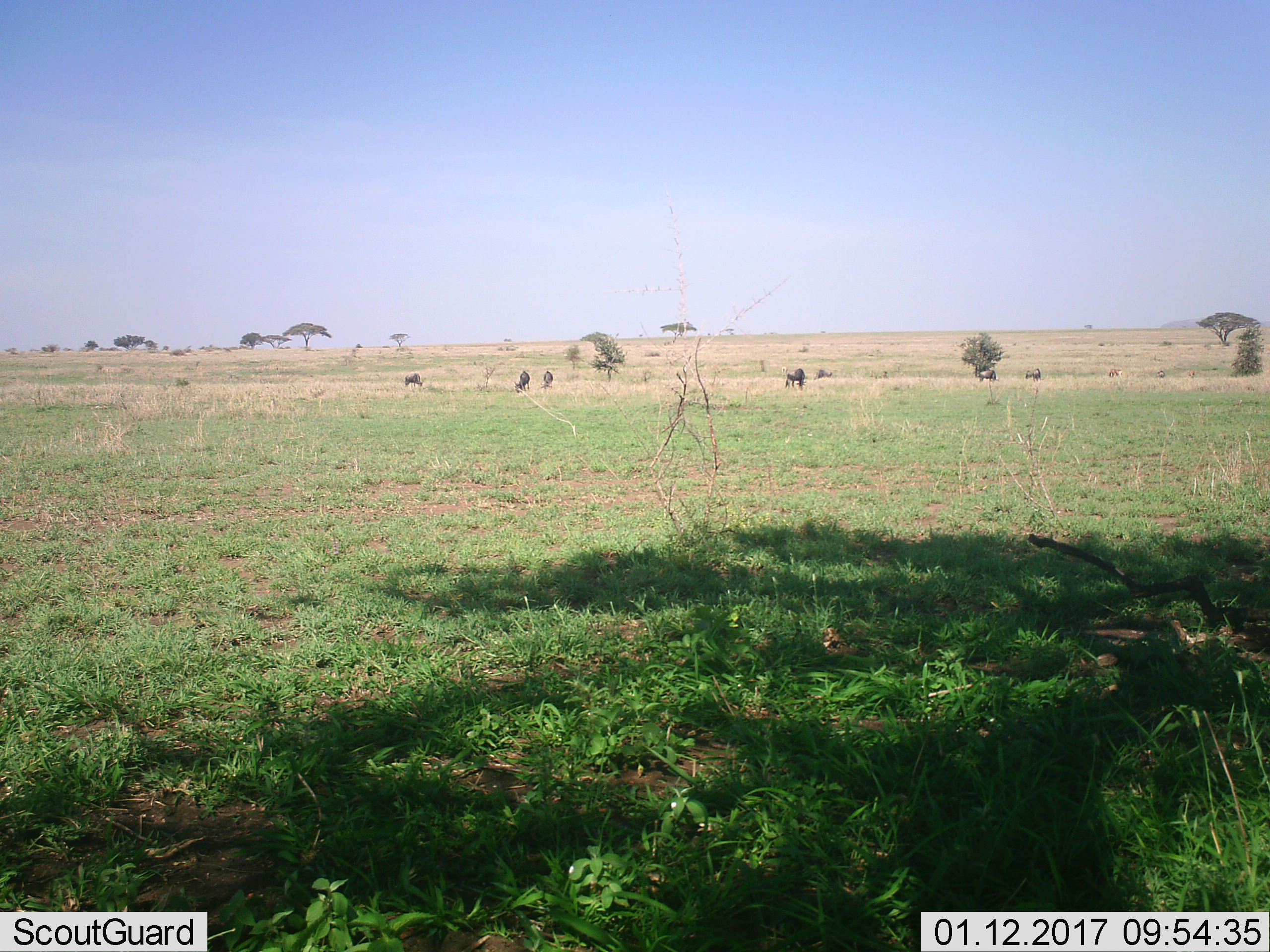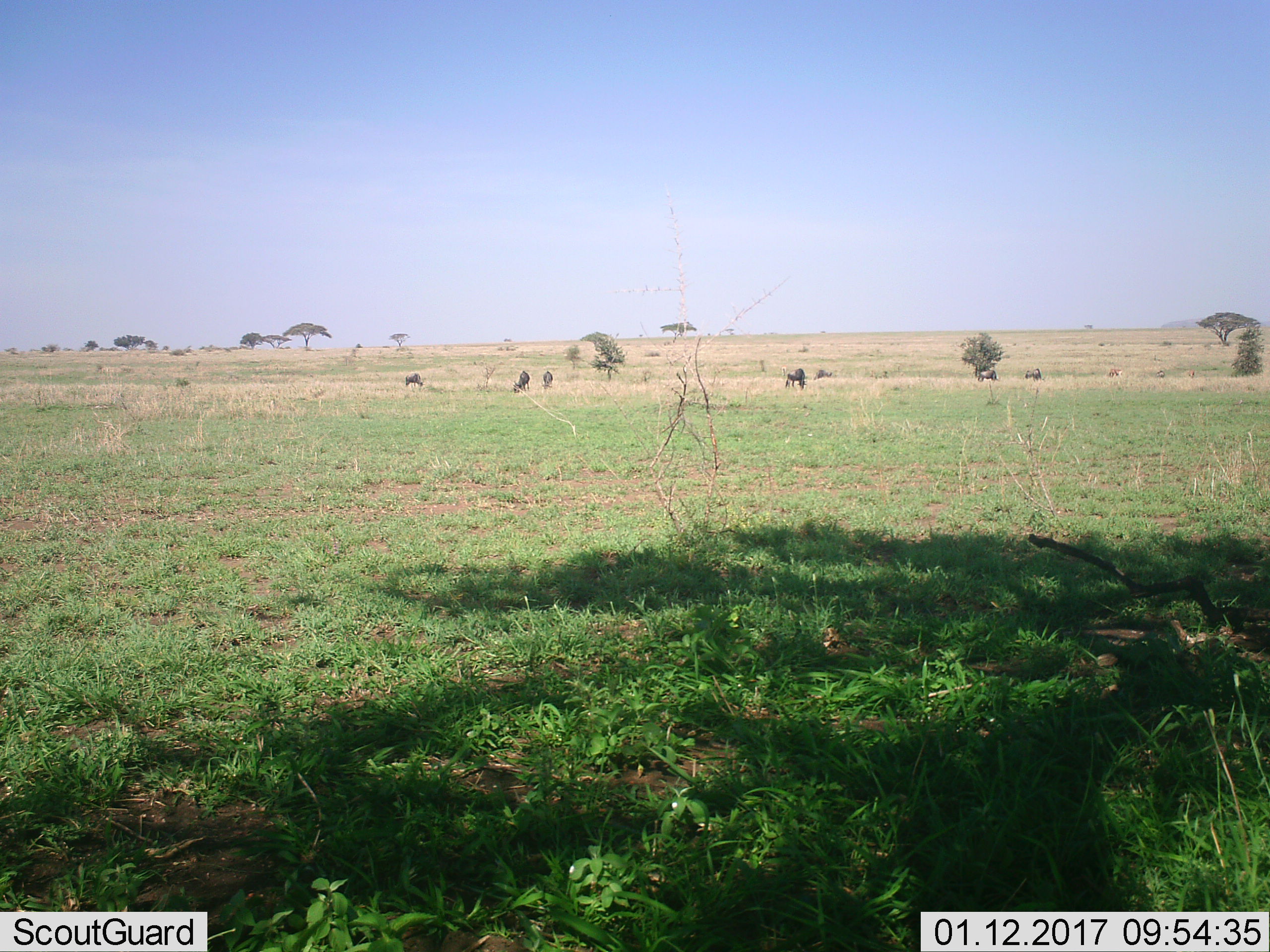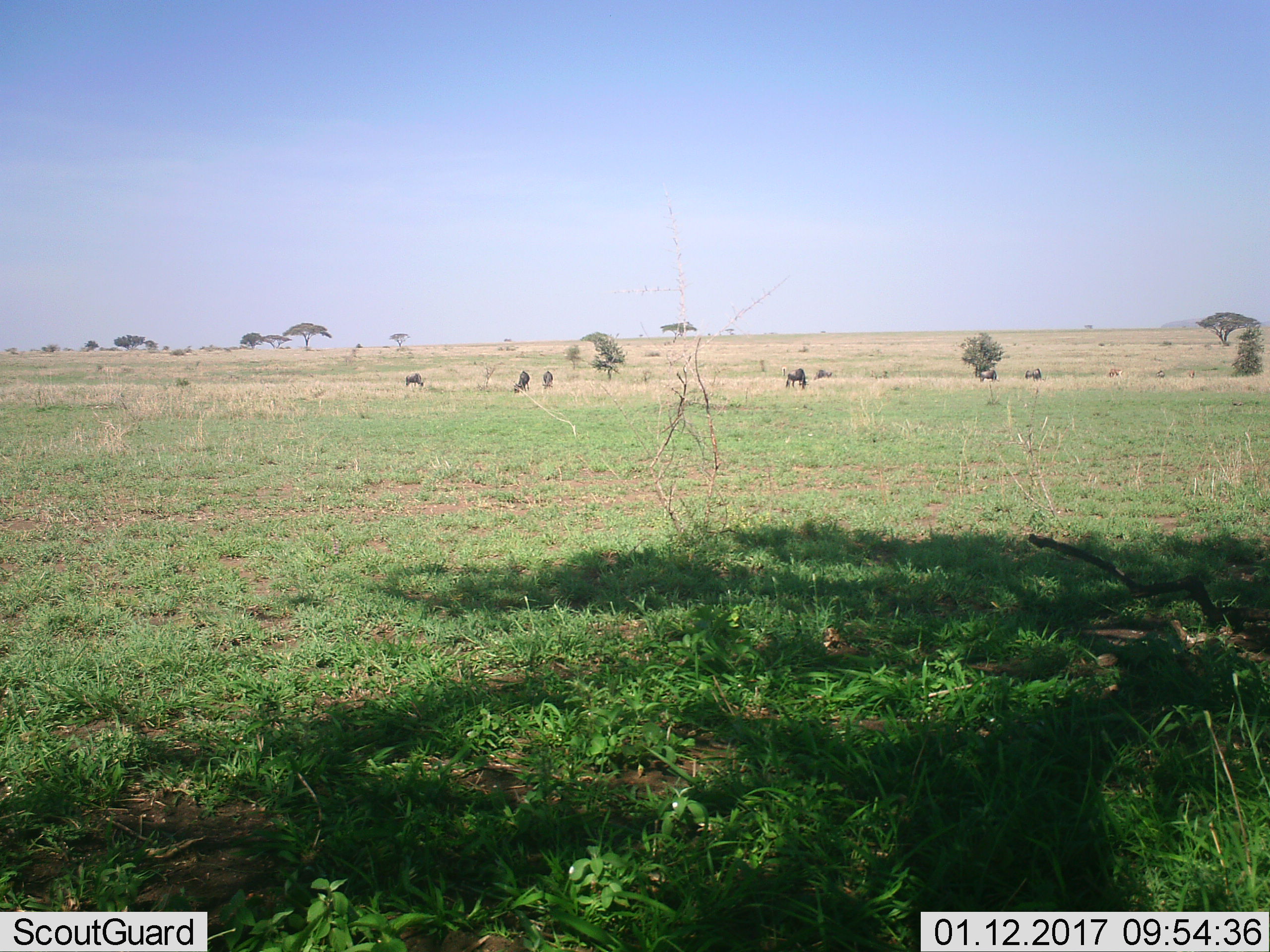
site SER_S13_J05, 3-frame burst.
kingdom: Animalia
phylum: Chordata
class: Mammalia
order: Artiodactyla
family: Bovidae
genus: Connochaetes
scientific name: Connochaetes taurinus taurinus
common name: blue wildebeest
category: wildebeestblue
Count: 7.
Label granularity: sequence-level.